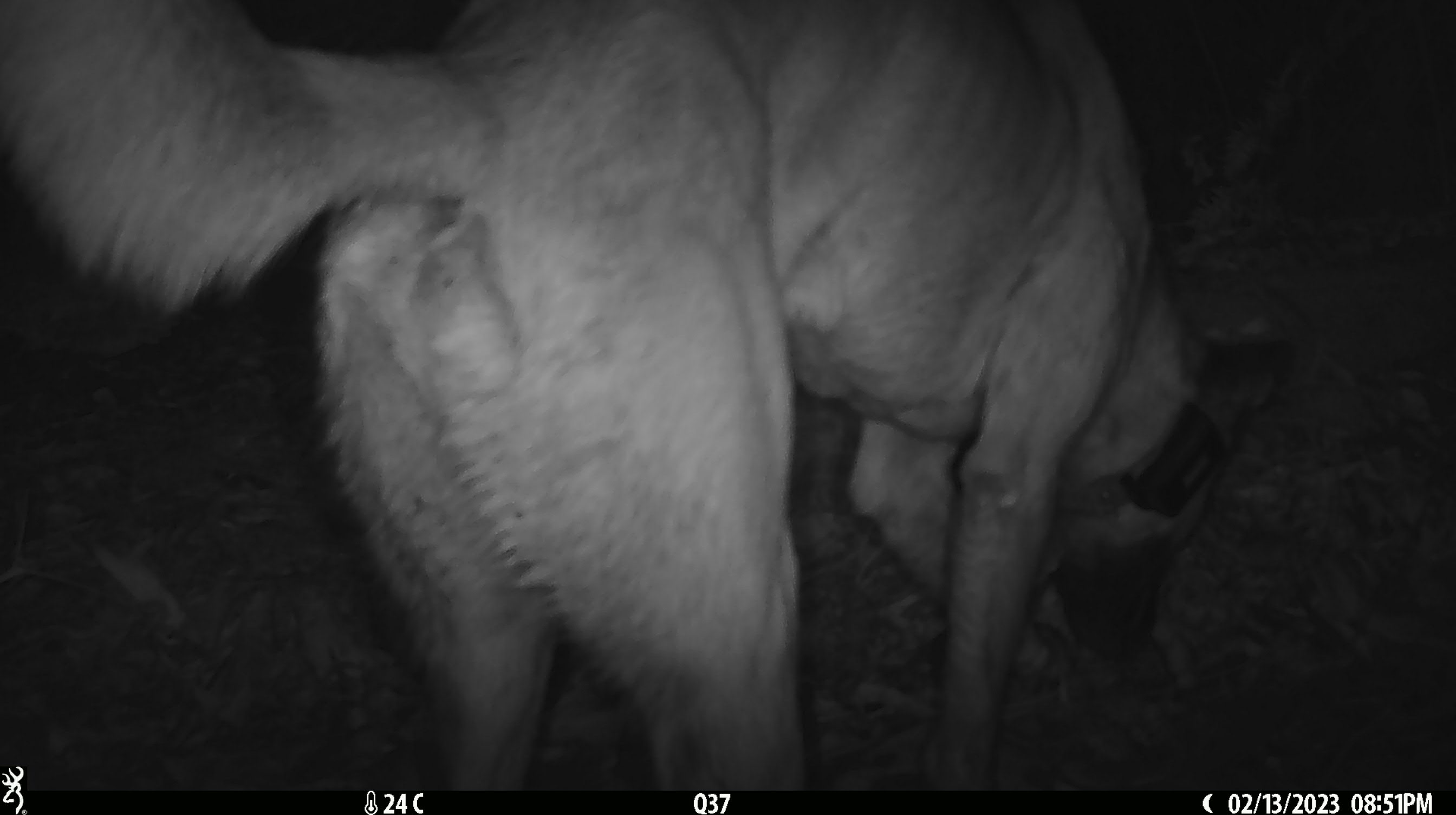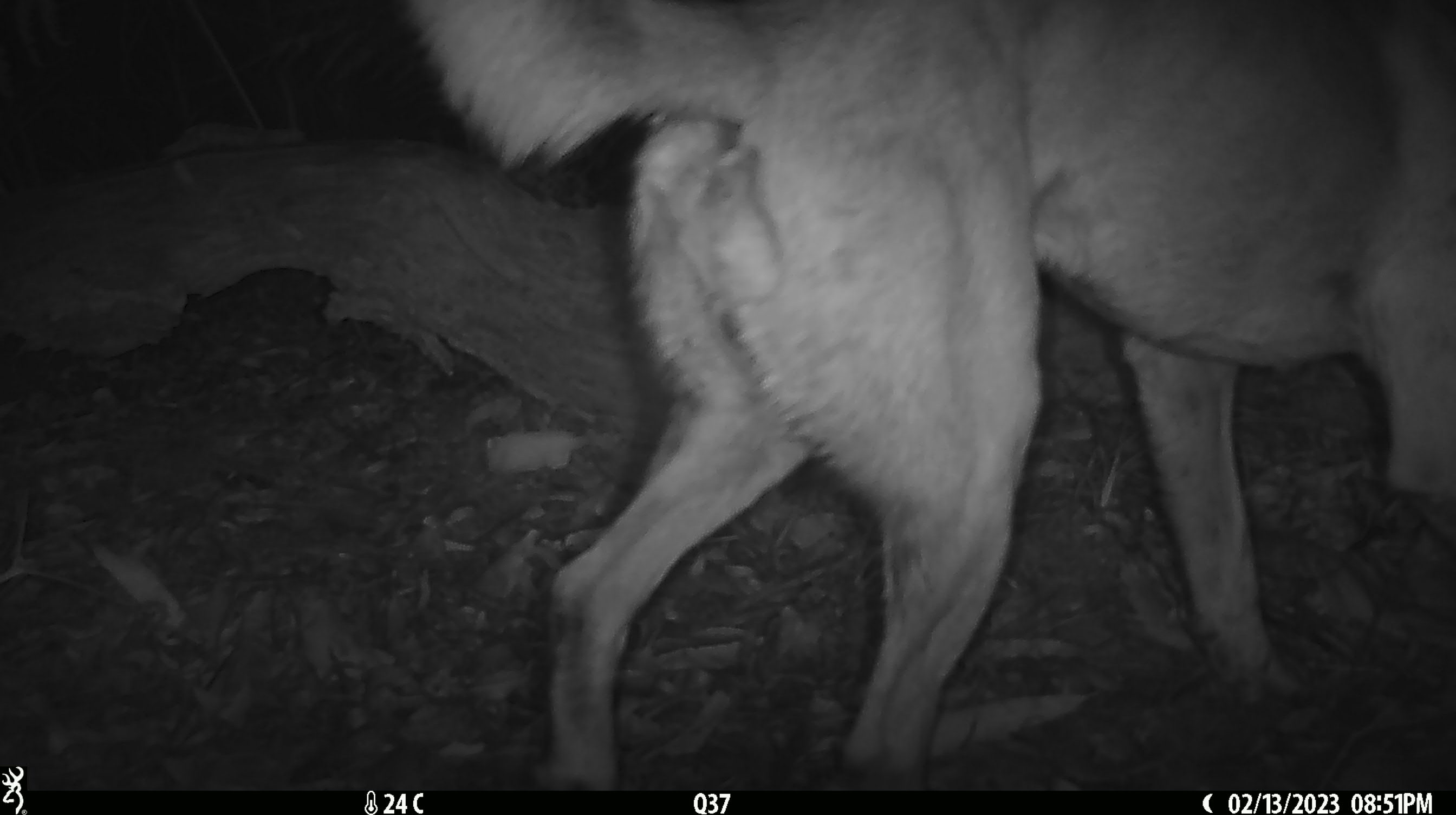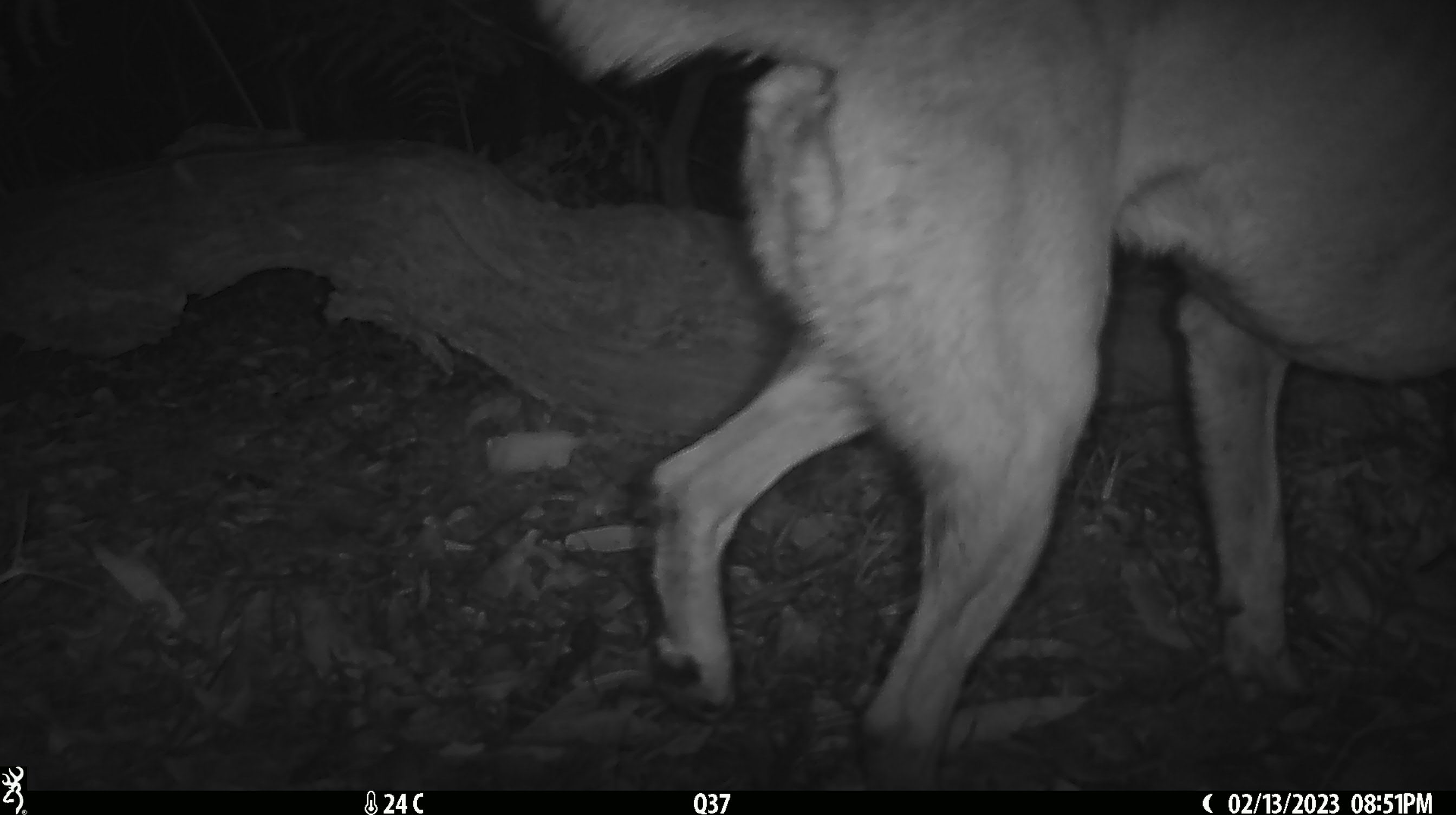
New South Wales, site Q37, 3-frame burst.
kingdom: Animalia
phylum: Chordata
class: Mammalia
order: Carnivora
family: Canidae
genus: Canis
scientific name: Canis familiaris dingo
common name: dingo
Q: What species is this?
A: Dingo (Canis familiaris dingo).